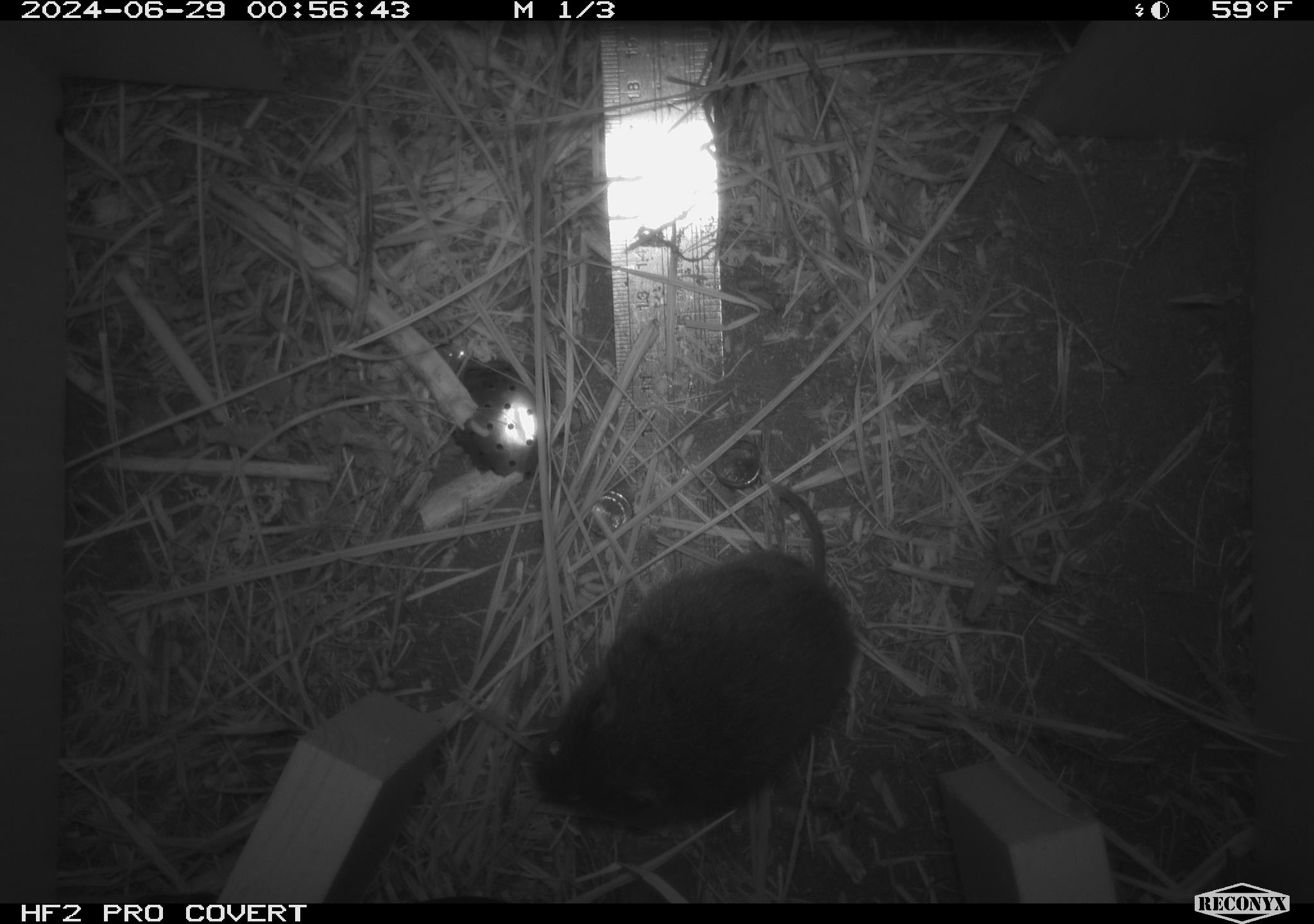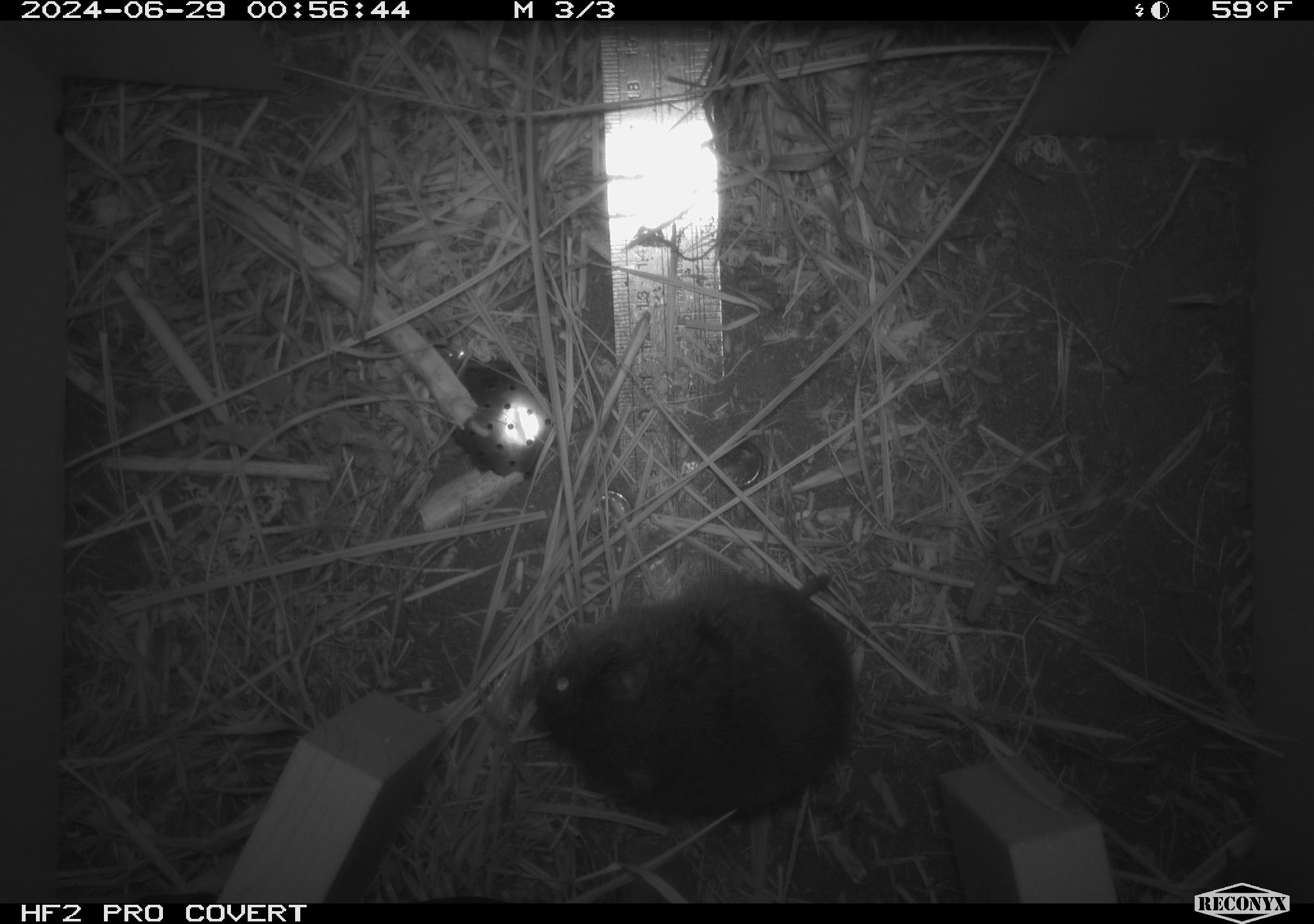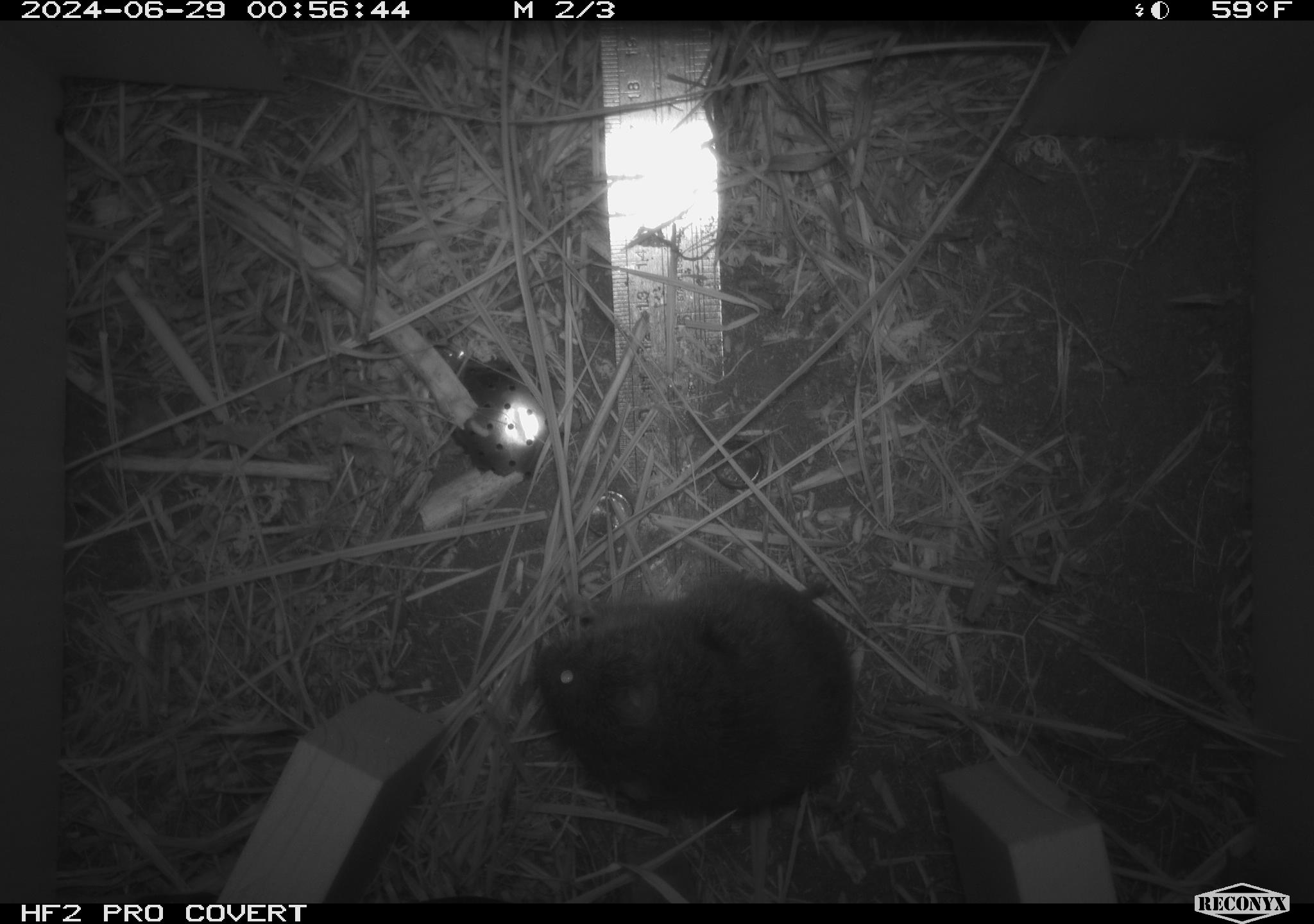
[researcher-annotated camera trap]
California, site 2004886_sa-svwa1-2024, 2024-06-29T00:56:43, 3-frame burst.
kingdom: Animalia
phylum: Chordata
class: Mammalia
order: Rodentia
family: Cricetidae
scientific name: Arvicolinae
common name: voles, lemmings, and muskrats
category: arvicolinae subfamily